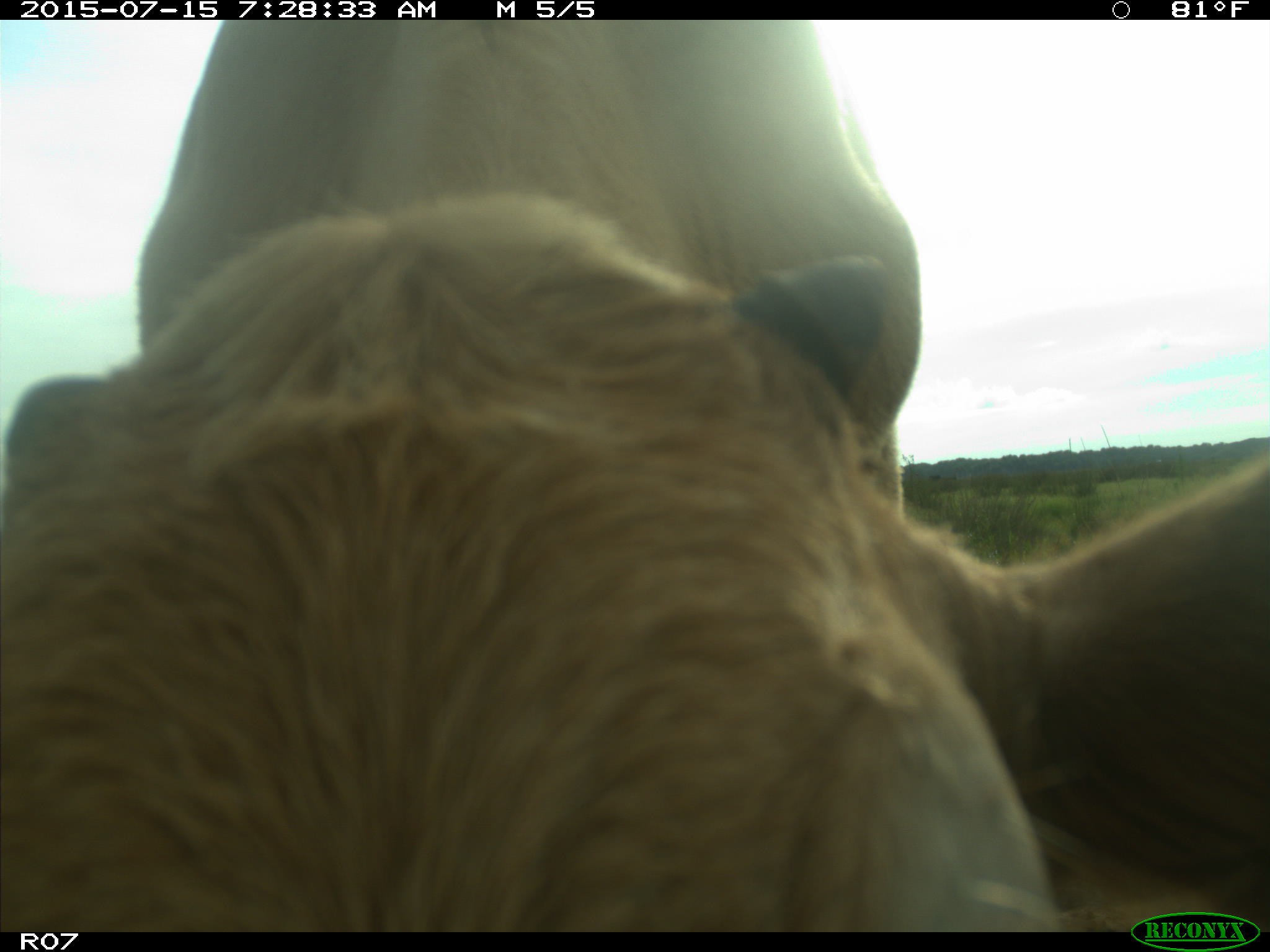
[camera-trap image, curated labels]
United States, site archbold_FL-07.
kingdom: Animalia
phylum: Chordata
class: Mammalia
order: Artiodactyla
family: Bovidae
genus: Bos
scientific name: Bos taurus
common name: domestic cow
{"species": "Bos taurus (domestic cow)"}